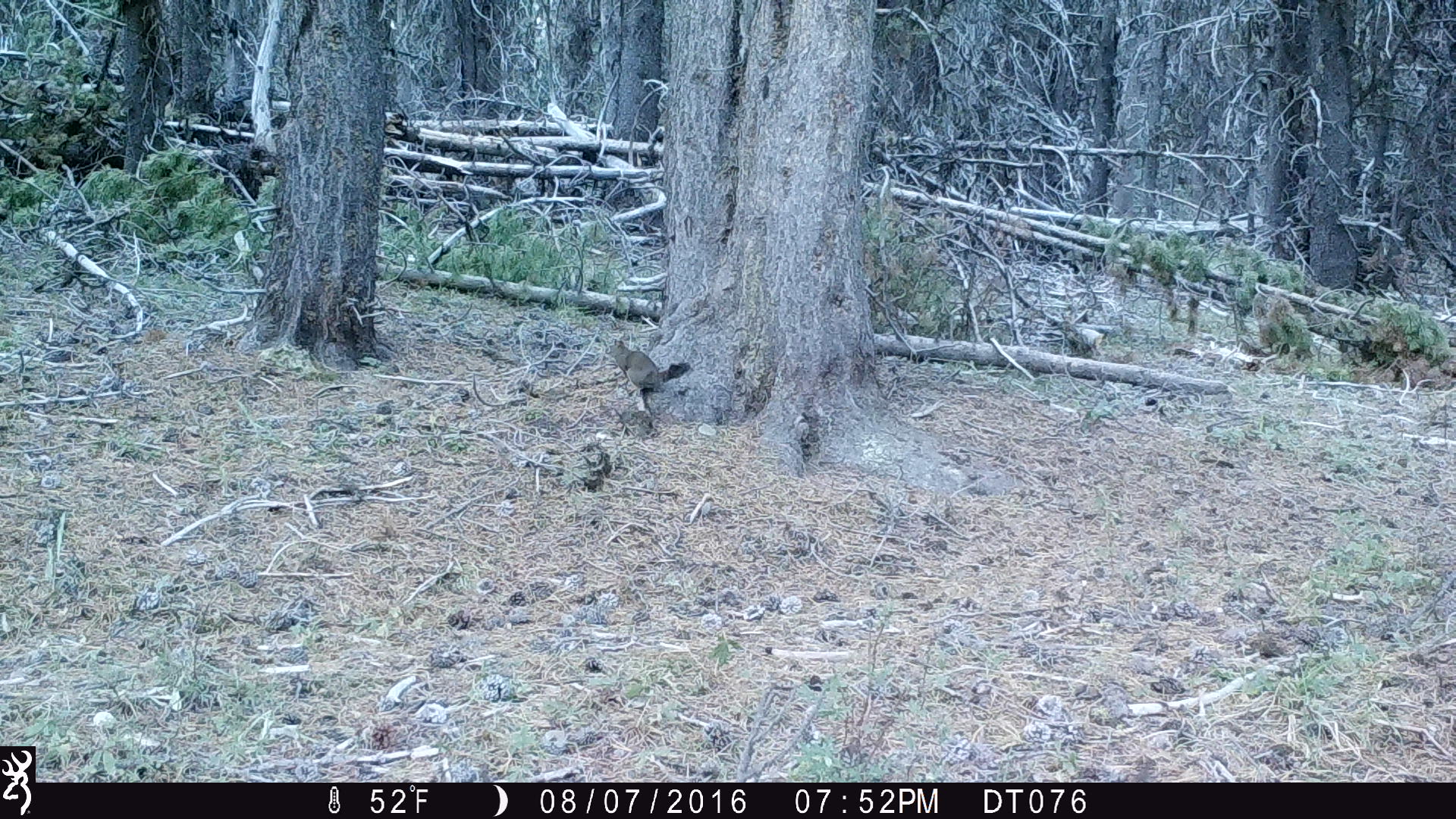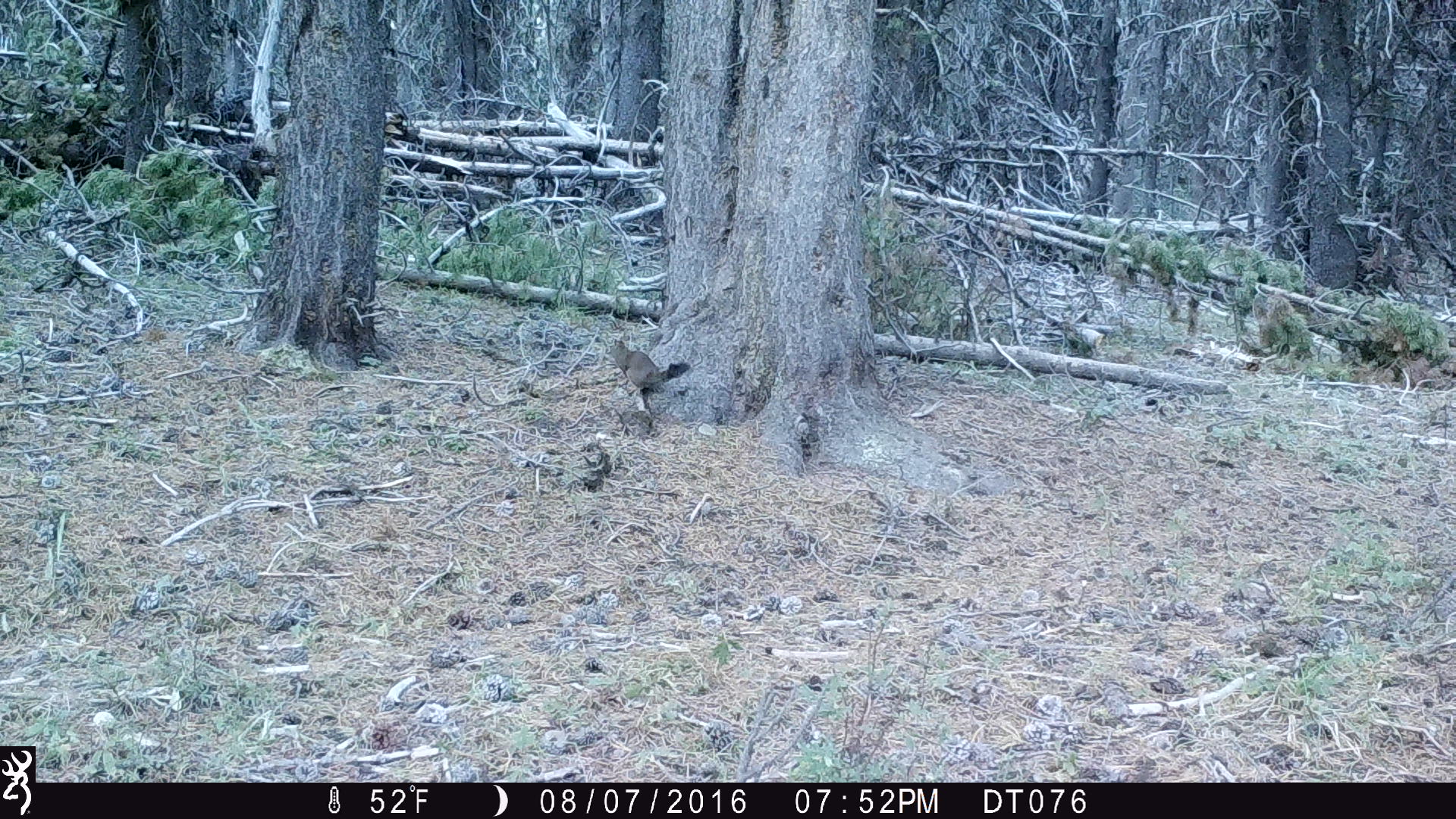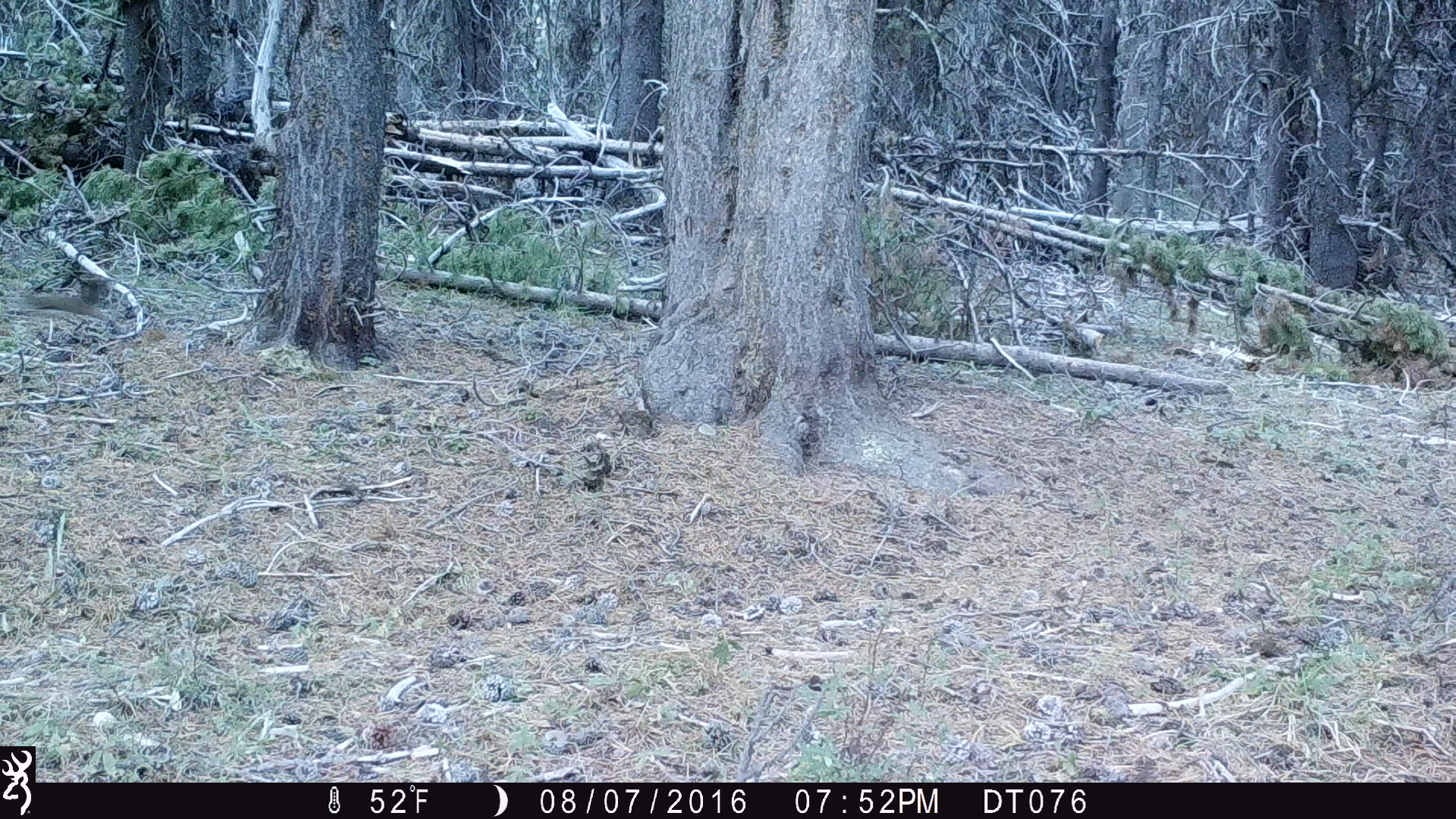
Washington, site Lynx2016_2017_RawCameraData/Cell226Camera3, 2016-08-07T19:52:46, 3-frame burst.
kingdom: Animalia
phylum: Chordata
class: Mammalia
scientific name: Mammalia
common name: small mammal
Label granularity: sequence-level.